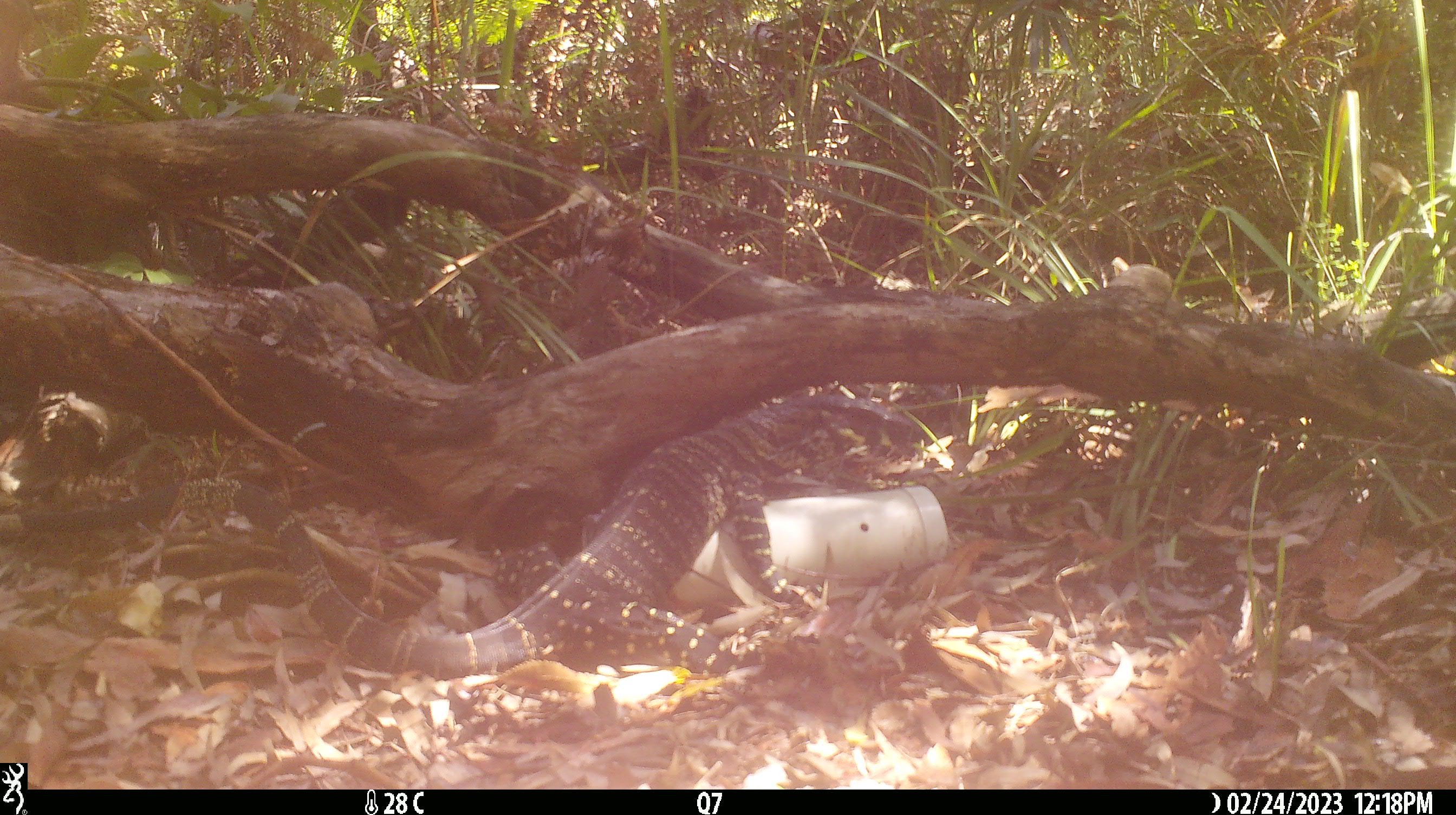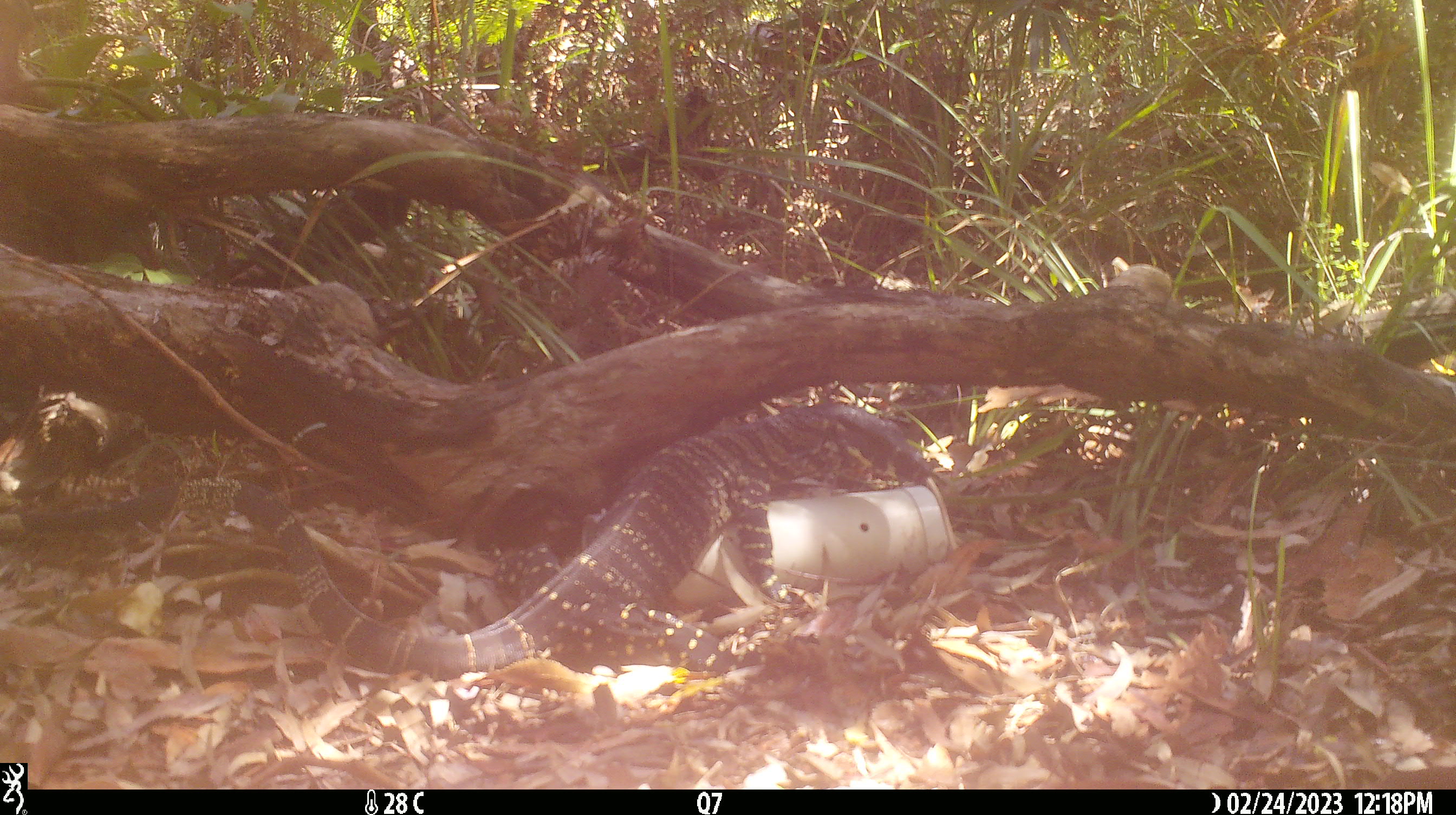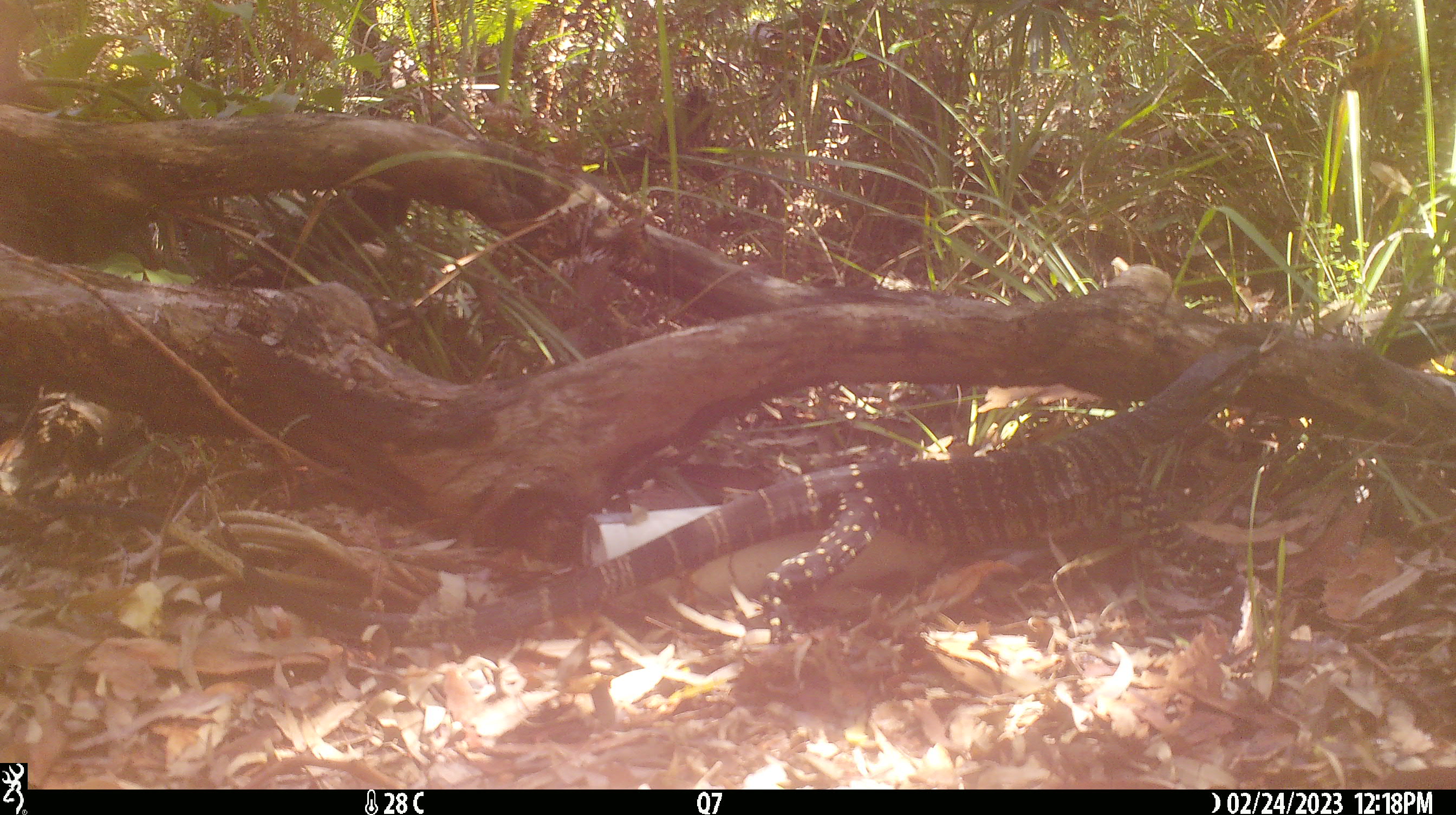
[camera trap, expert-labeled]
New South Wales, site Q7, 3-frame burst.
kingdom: Animalia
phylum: Chordata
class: Reptilia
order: Squamata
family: Varanidae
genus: Varanus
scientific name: Varanus varius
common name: lace monitor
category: goanna